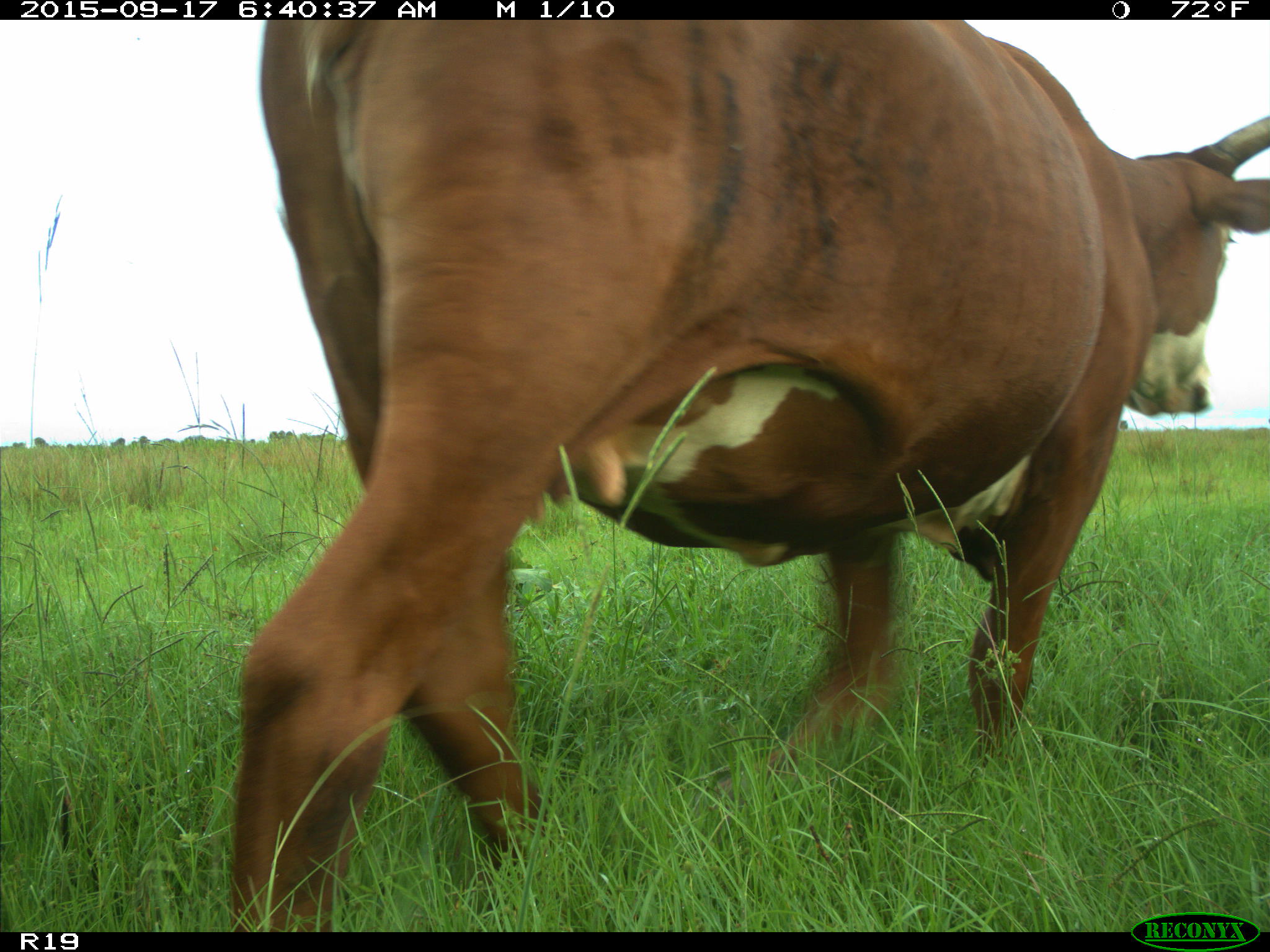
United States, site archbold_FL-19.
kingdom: Animalia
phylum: Chordata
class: Mammalia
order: Artiodactyla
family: Bovidae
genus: Bos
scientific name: Bos taurus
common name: domestic cow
Bos taurus (domestic cow).